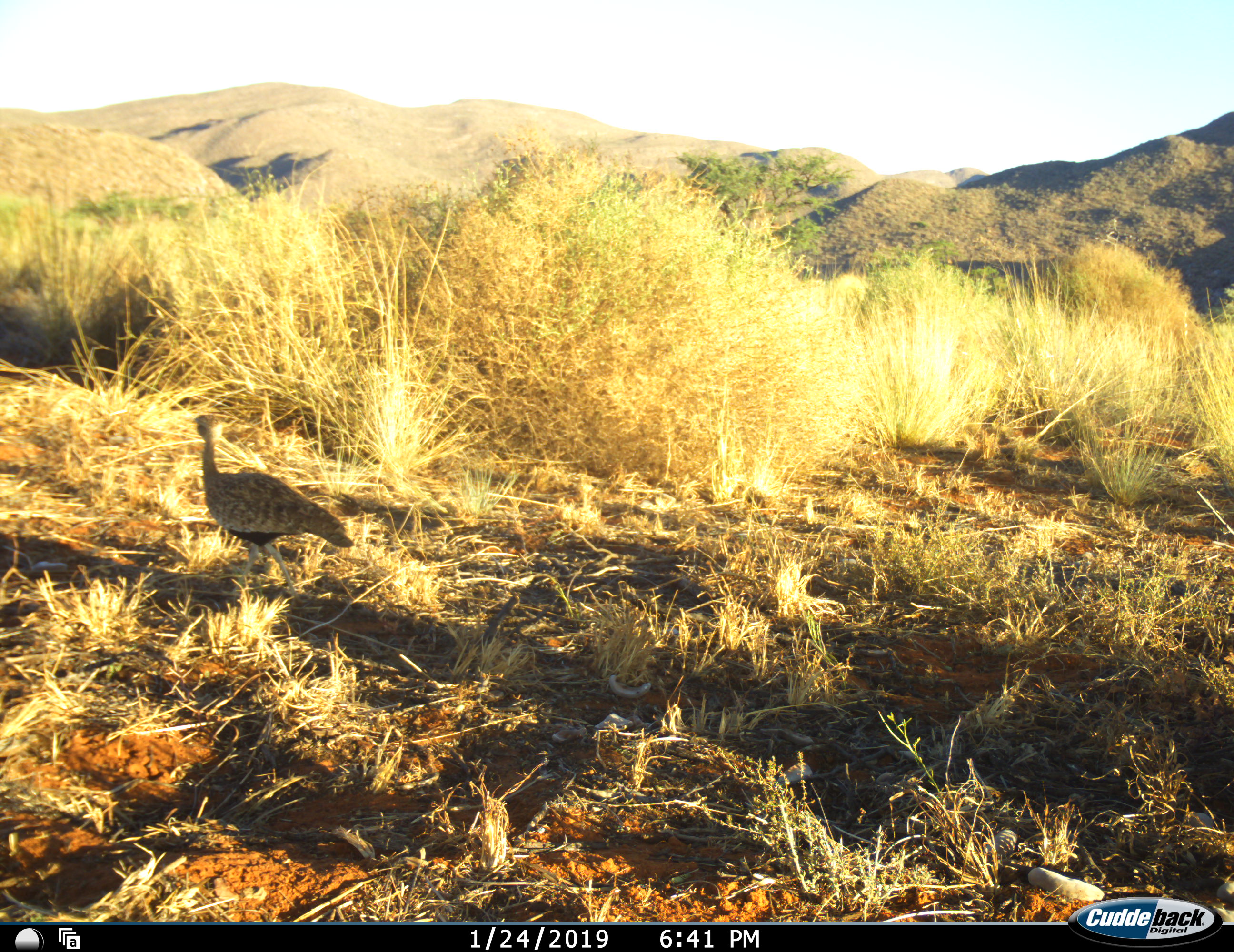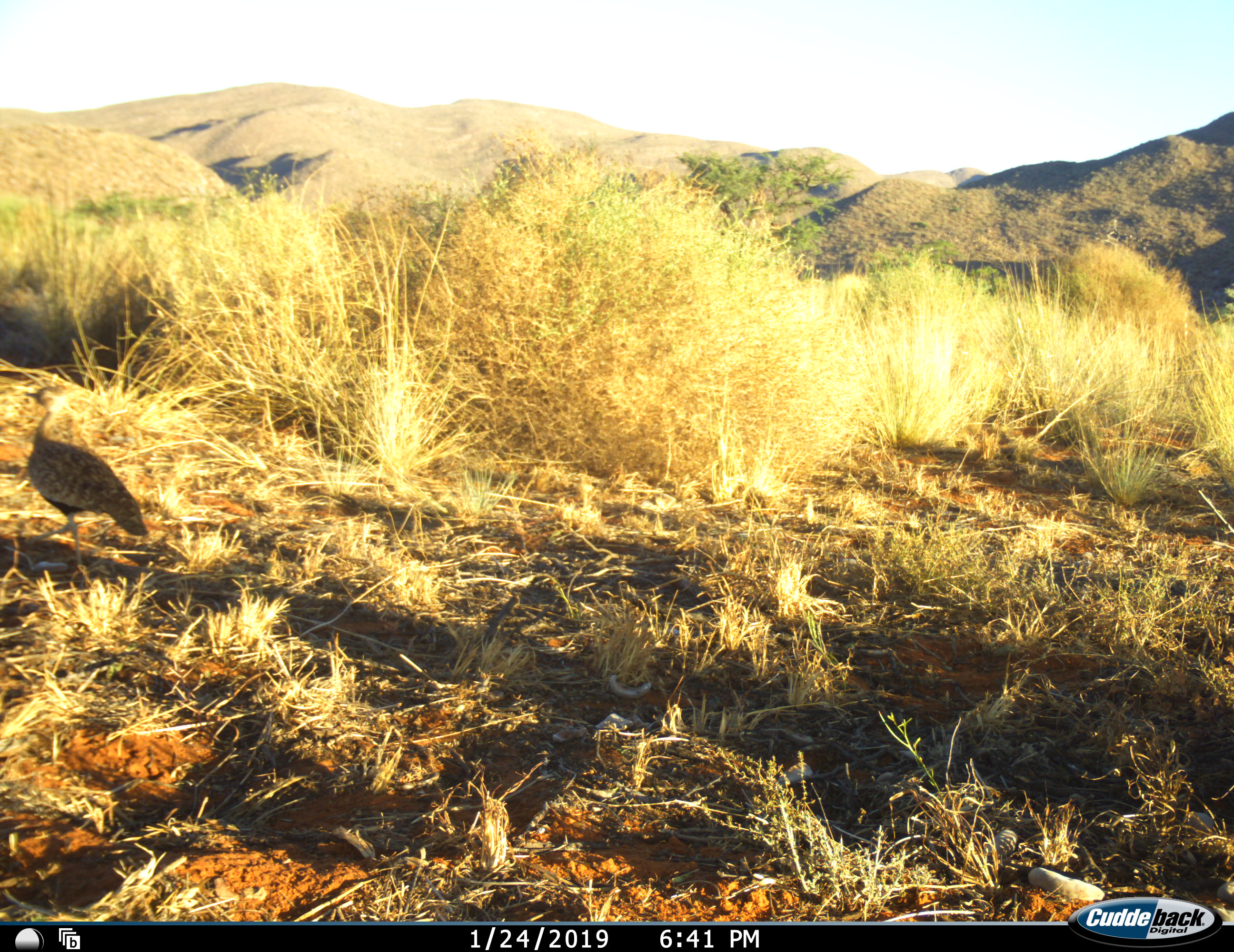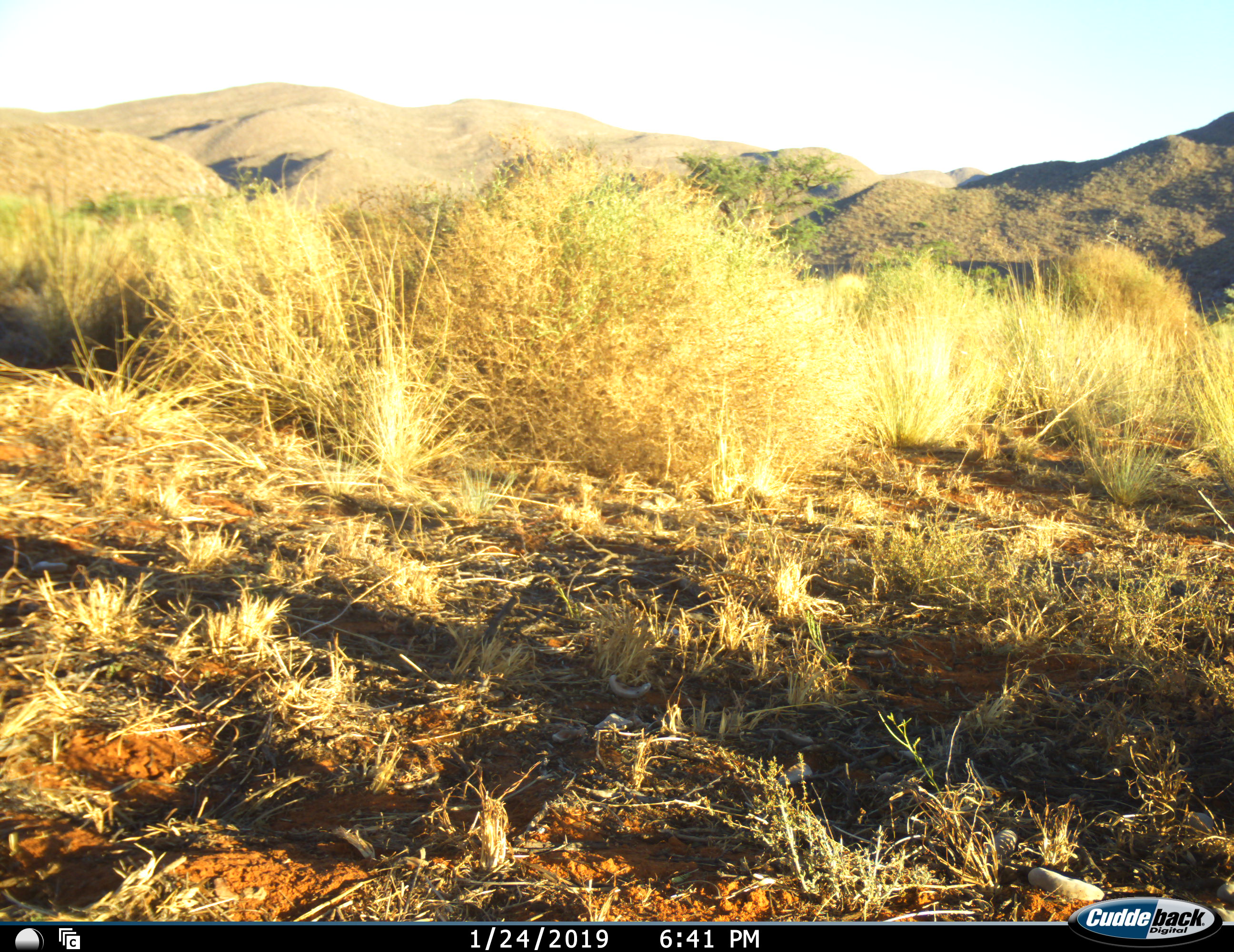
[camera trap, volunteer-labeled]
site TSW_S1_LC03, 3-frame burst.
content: unidentified animal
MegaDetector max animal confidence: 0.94